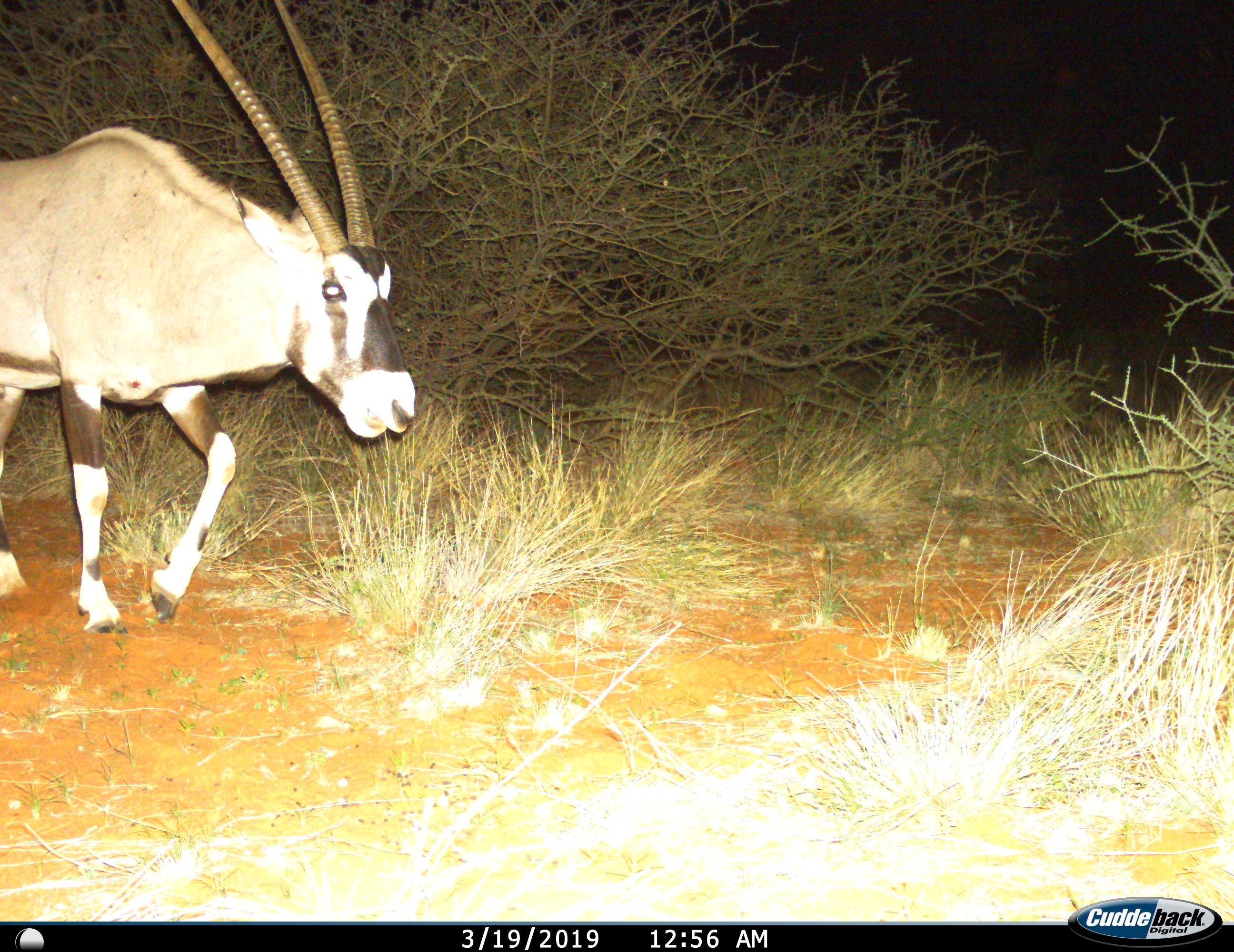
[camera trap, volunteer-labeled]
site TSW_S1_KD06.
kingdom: Animalia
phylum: Chordata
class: Mammalia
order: Artiodactyla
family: Bovidae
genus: Oryx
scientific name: Oryx gazella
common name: gemsbok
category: oryx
Oryx (gemsbok) (Oryx gazella), count 1. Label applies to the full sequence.